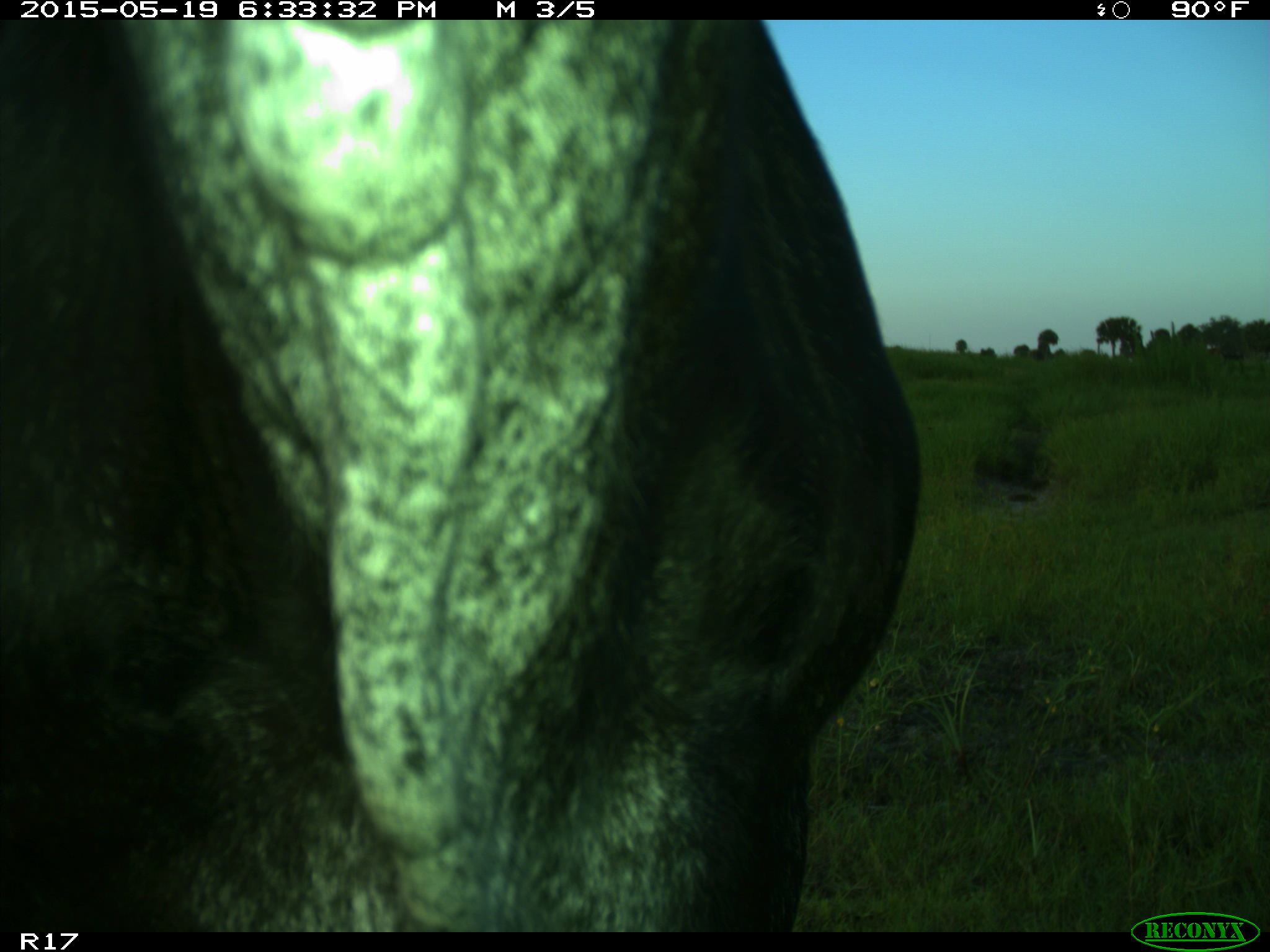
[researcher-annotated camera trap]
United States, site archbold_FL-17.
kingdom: Animalia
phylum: Chordata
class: Mammalia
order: Artiodactyla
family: Bovidae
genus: Bos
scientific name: Bos taurus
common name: domestic cow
Bos taurus (domestic cow).